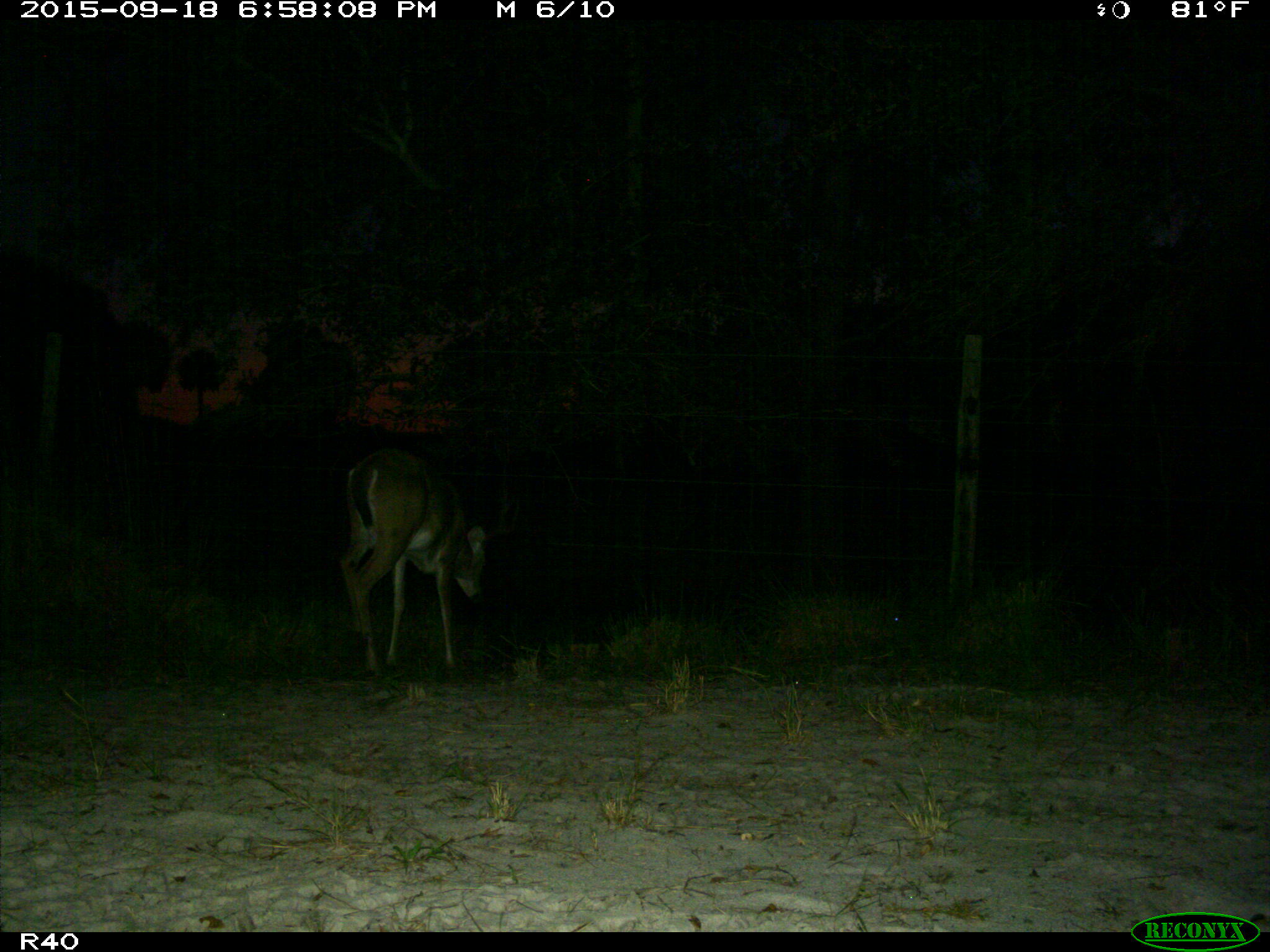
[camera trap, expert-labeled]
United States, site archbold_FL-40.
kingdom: Animalia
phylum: Chordata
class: Mammalia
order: Artiodactyla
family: Cervidae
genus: Odocoileus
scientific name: Odocoileus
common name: deer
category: unidentified deer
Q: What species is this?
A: Unidentified deer (deer) (Odocoileus).